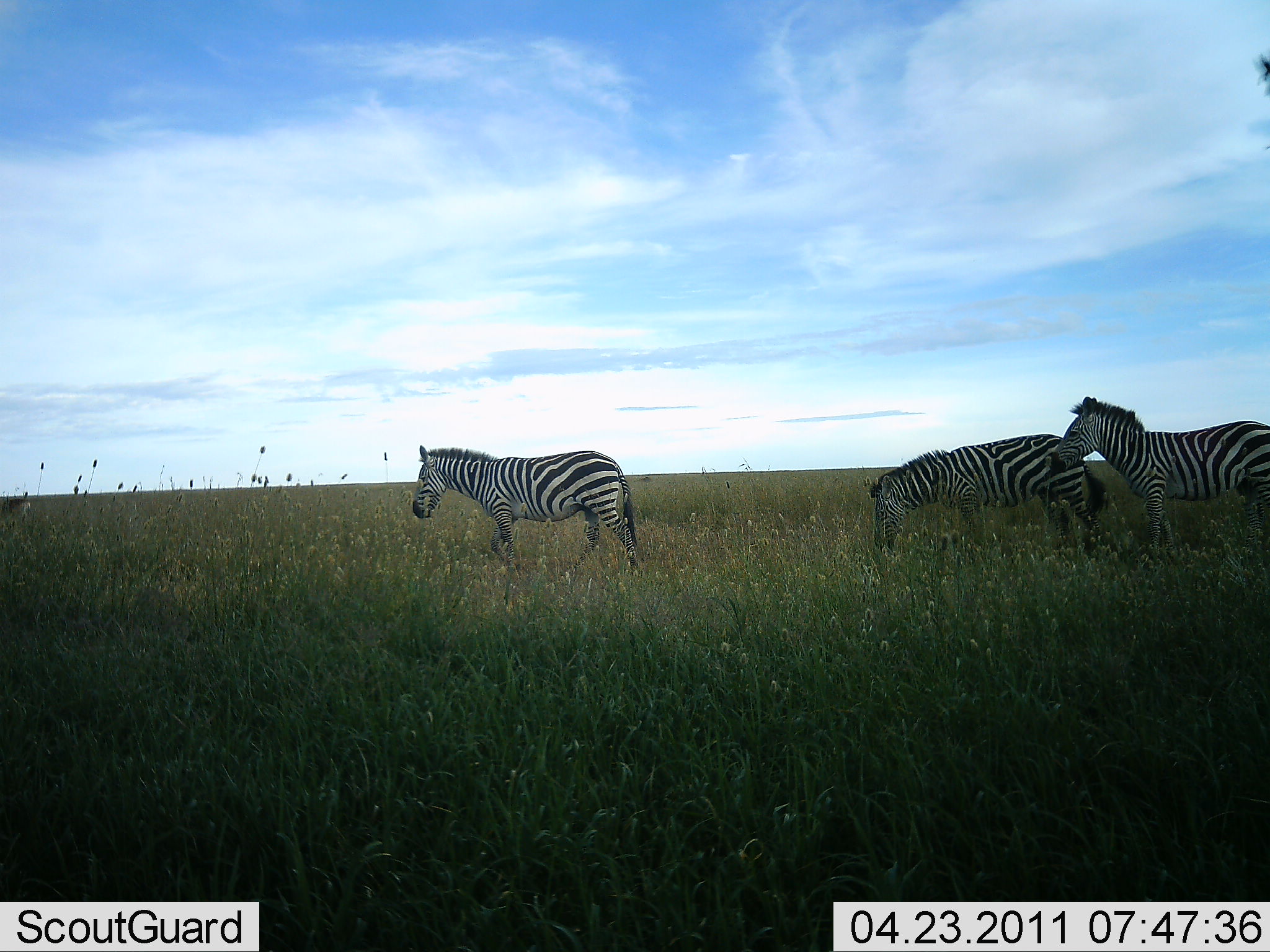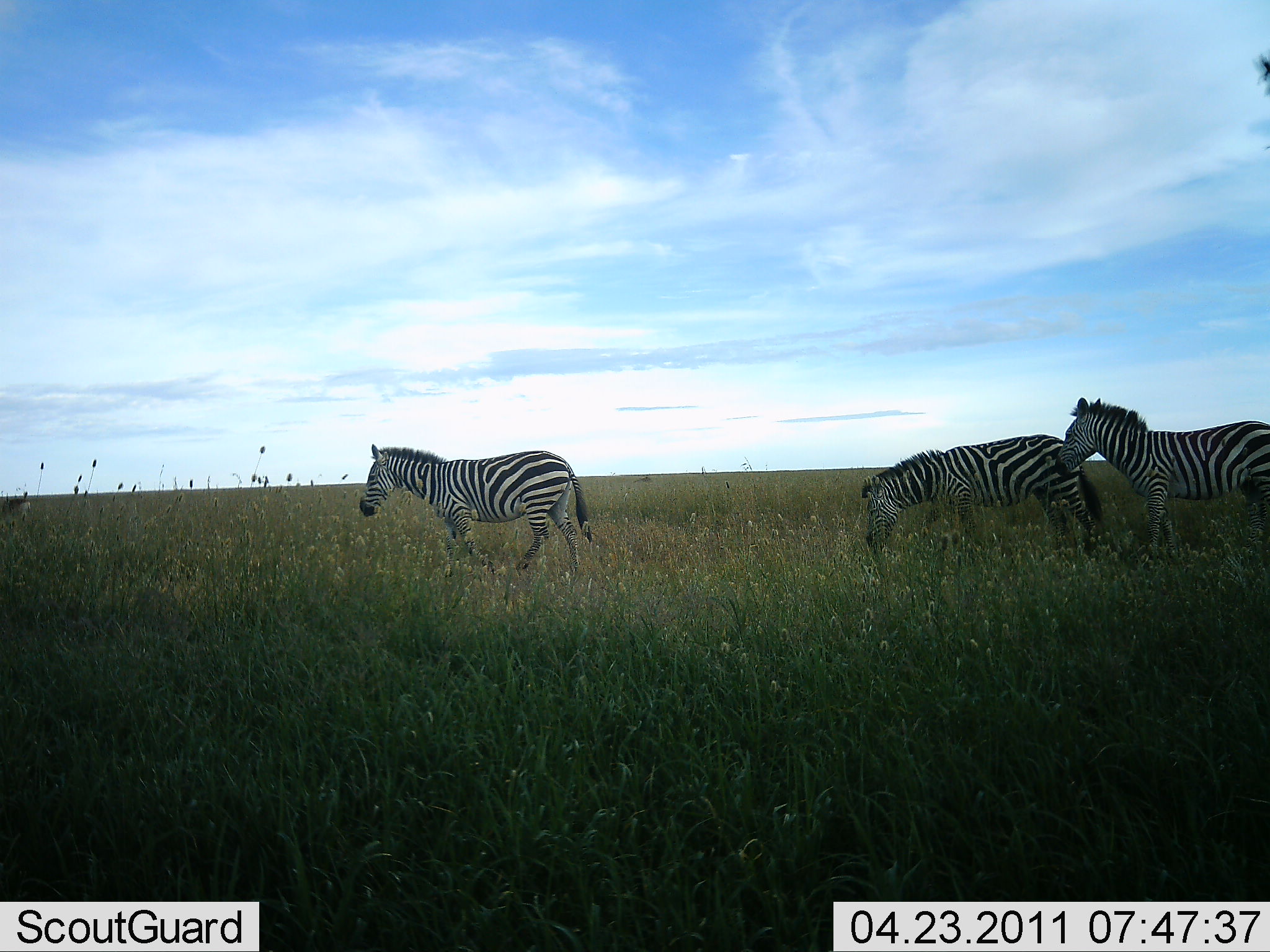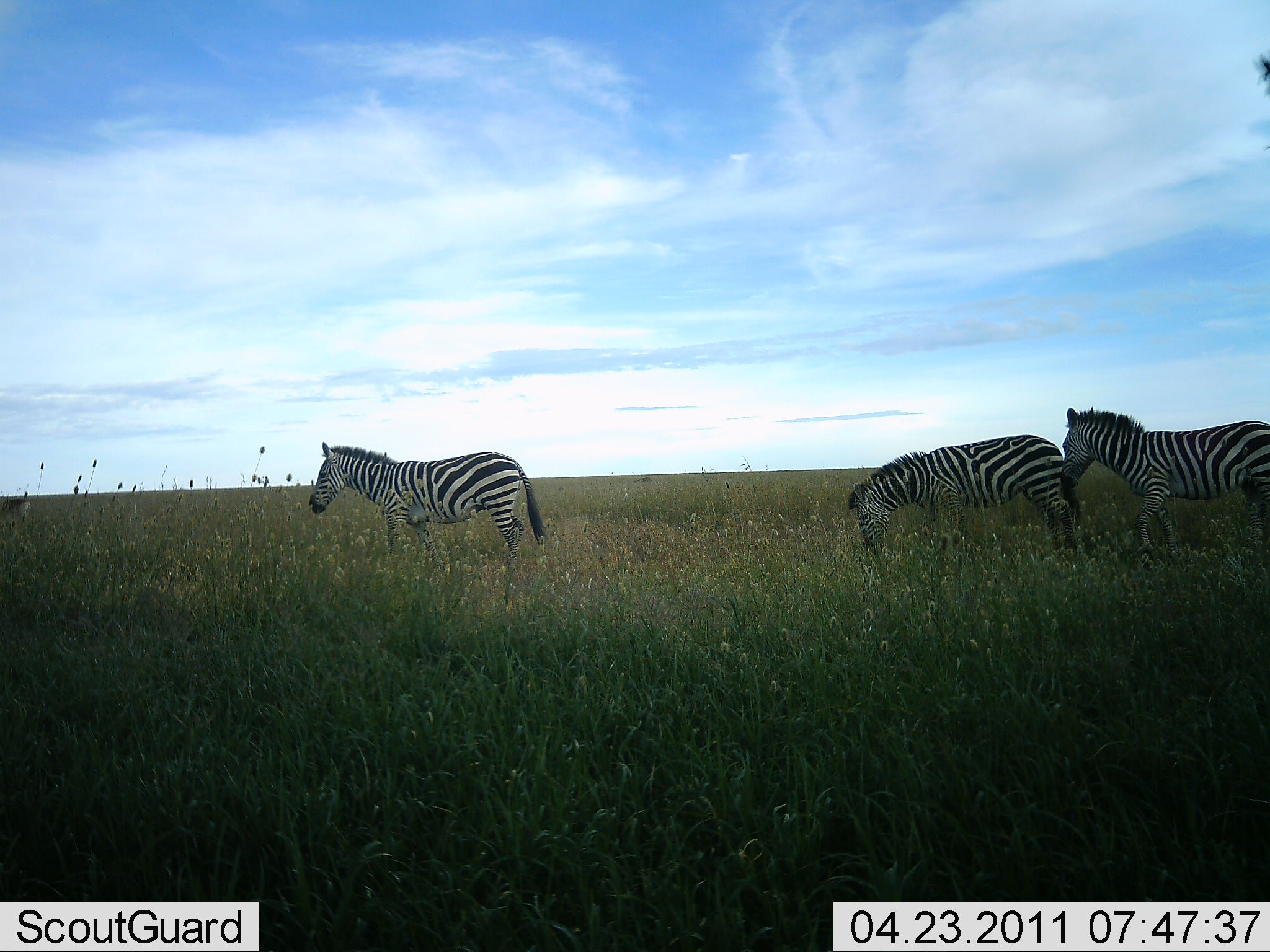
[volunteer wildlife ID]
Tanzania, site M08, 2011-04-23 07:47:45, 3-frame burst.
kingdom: Animalia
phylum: Chordata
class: Mammalia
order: Perissodactyla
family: Equidae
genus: Equus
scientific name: Equus quagga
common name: plains zebra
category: zebra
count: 3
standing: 33%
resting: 0%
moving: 92%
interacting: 0%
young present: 0%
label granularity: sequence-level